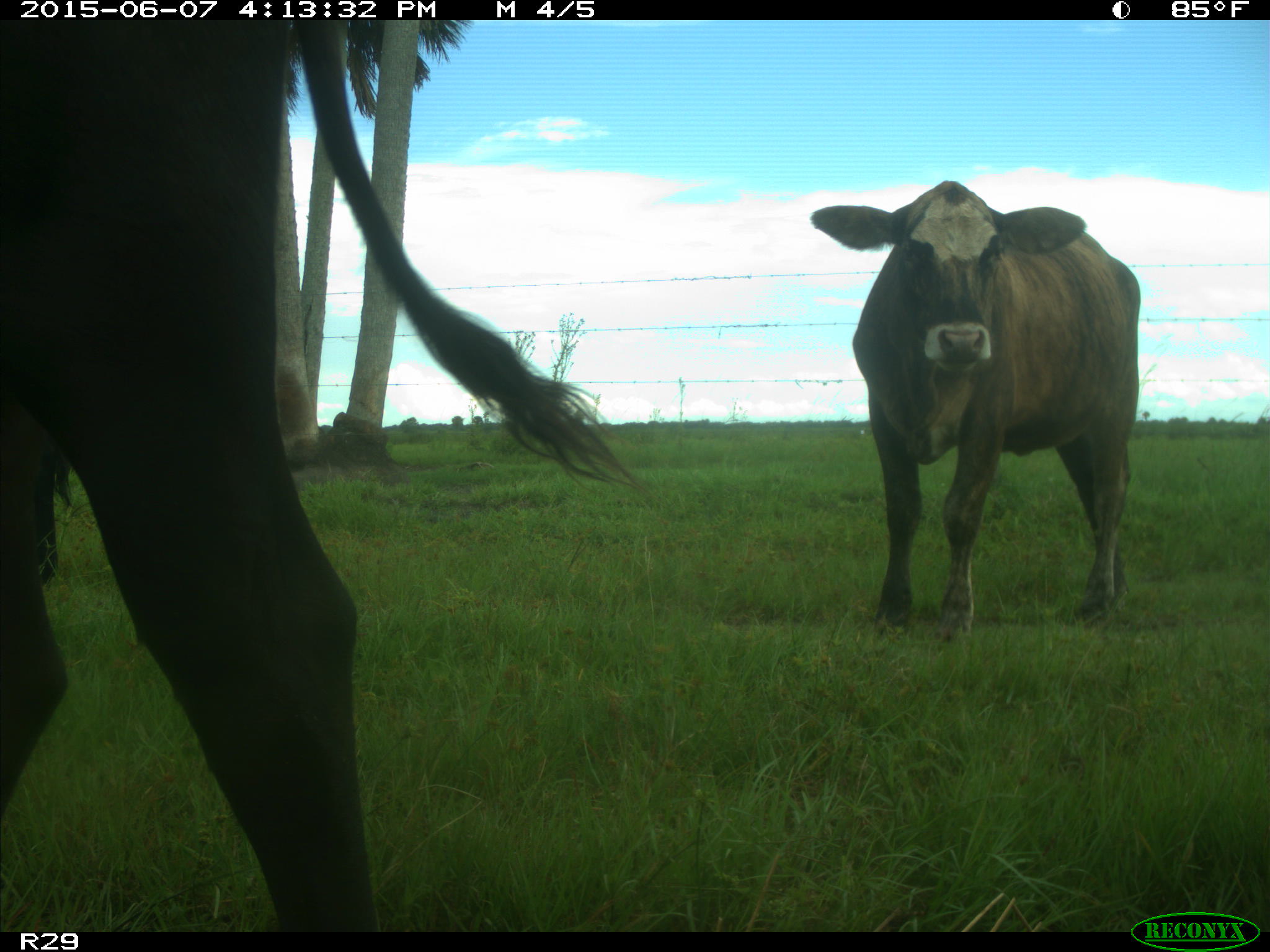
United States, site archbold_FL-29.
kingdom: Animalia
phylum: Chordata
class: Mammalia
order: Artiodactyla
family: Bovidae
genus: Bos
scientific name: Bos taurus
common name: domestic cow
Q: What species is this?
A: Bos taurus (domestic cow).